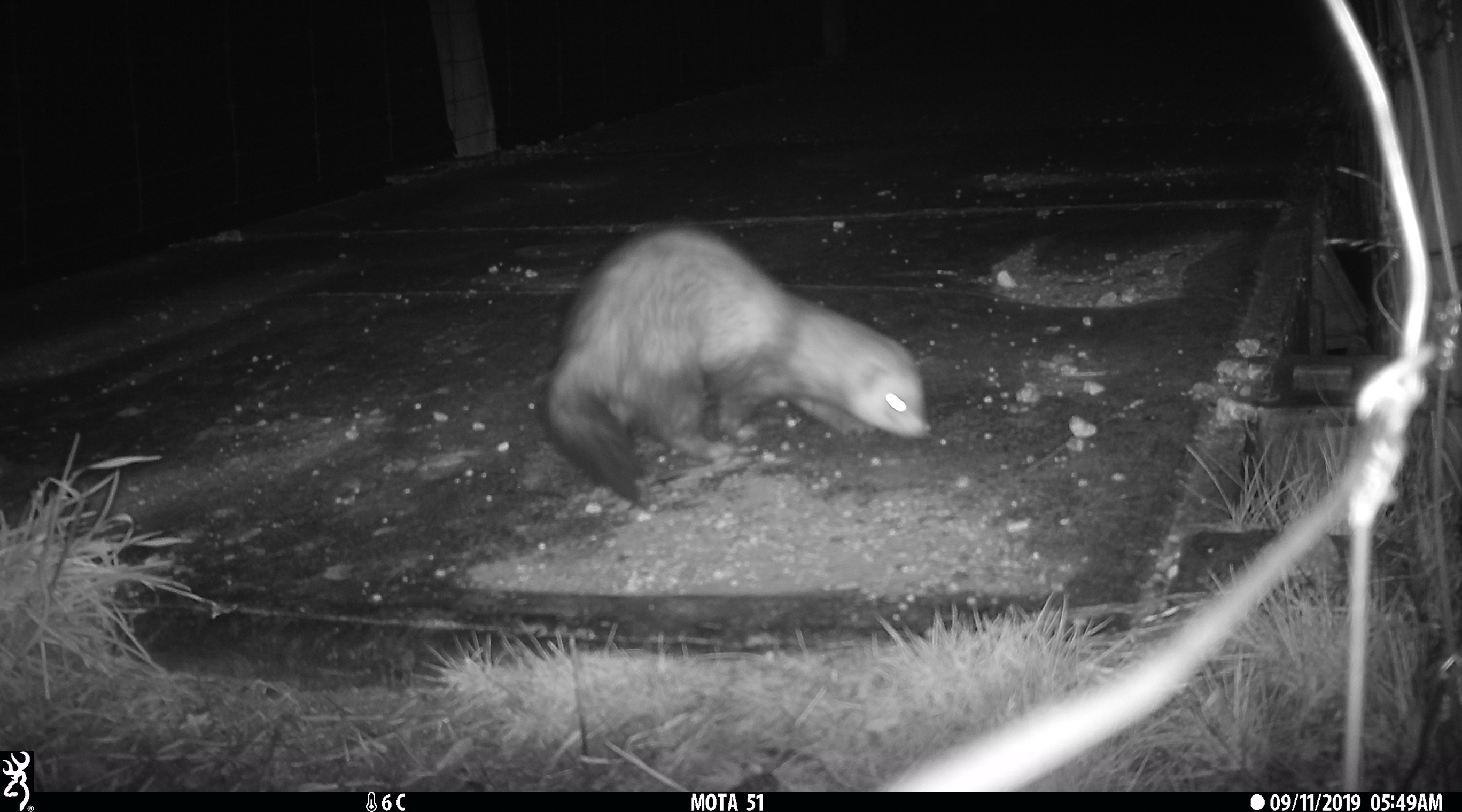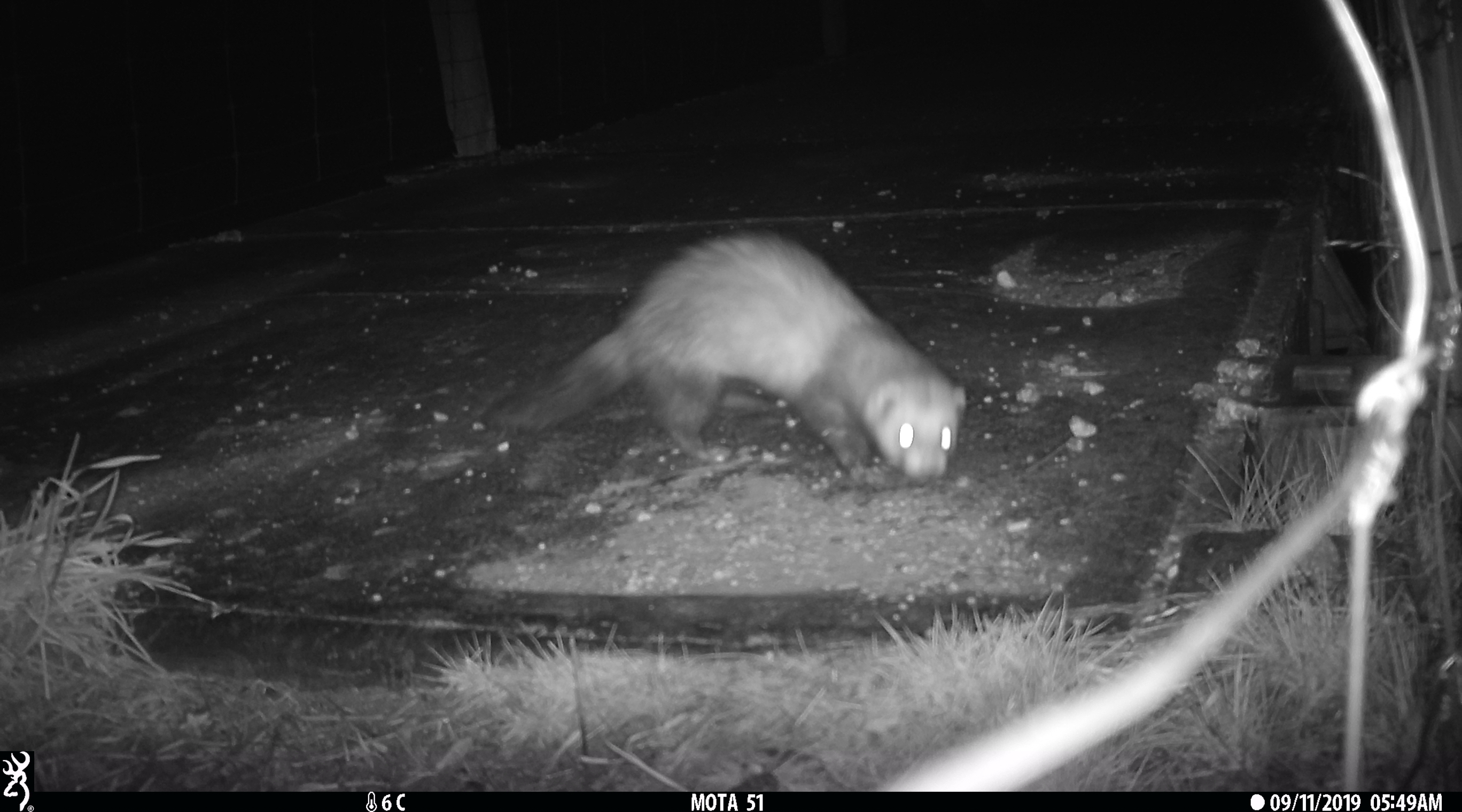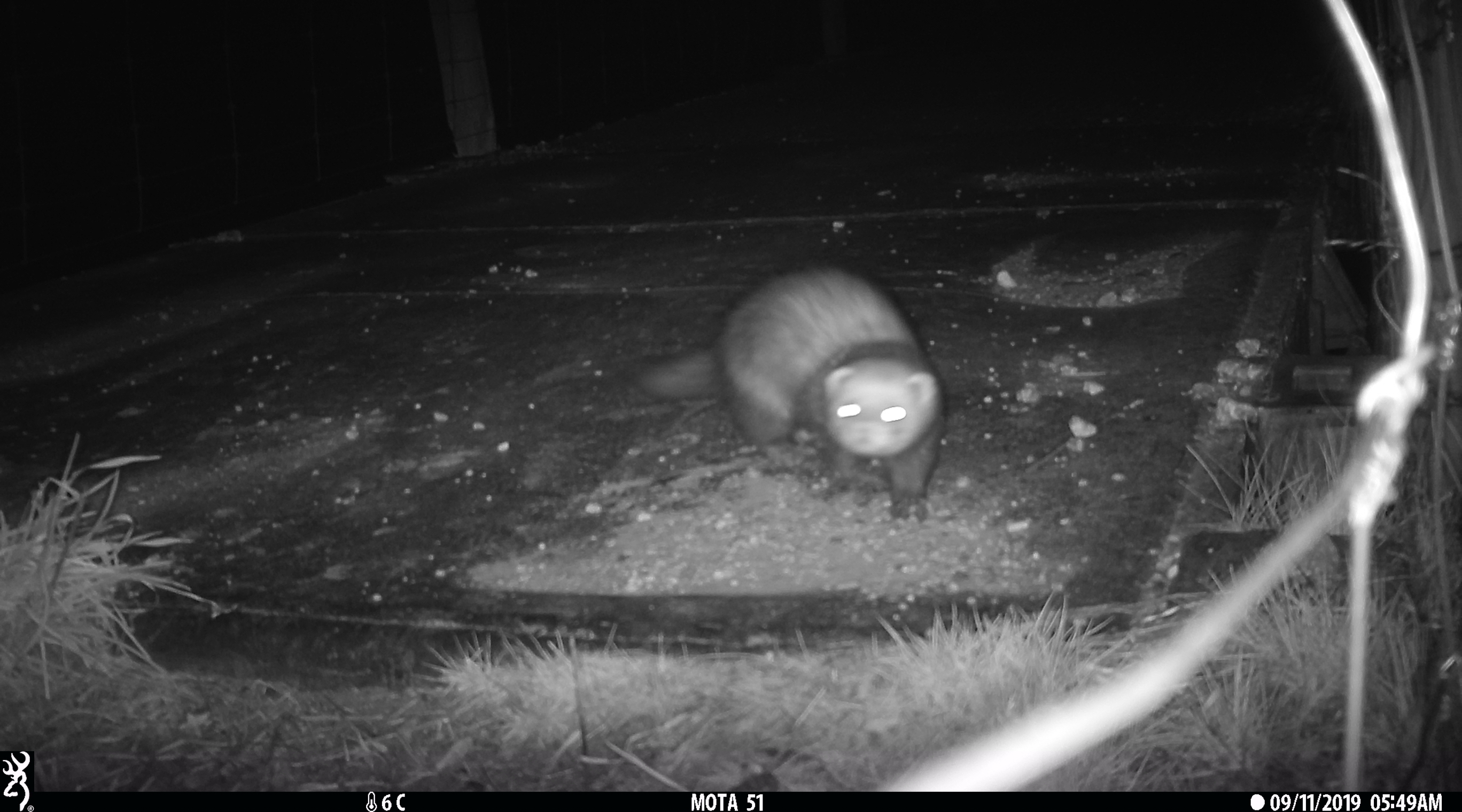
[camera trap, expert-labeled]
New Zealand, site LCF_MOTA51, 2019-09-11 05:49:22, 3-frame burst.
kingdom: Animalia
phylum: Chordata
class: Mammalia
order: Carnivora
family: Mustelidae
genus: Mustela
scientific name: Mustela furo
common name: ferret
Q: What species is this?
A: Ferret (Mustela furo).